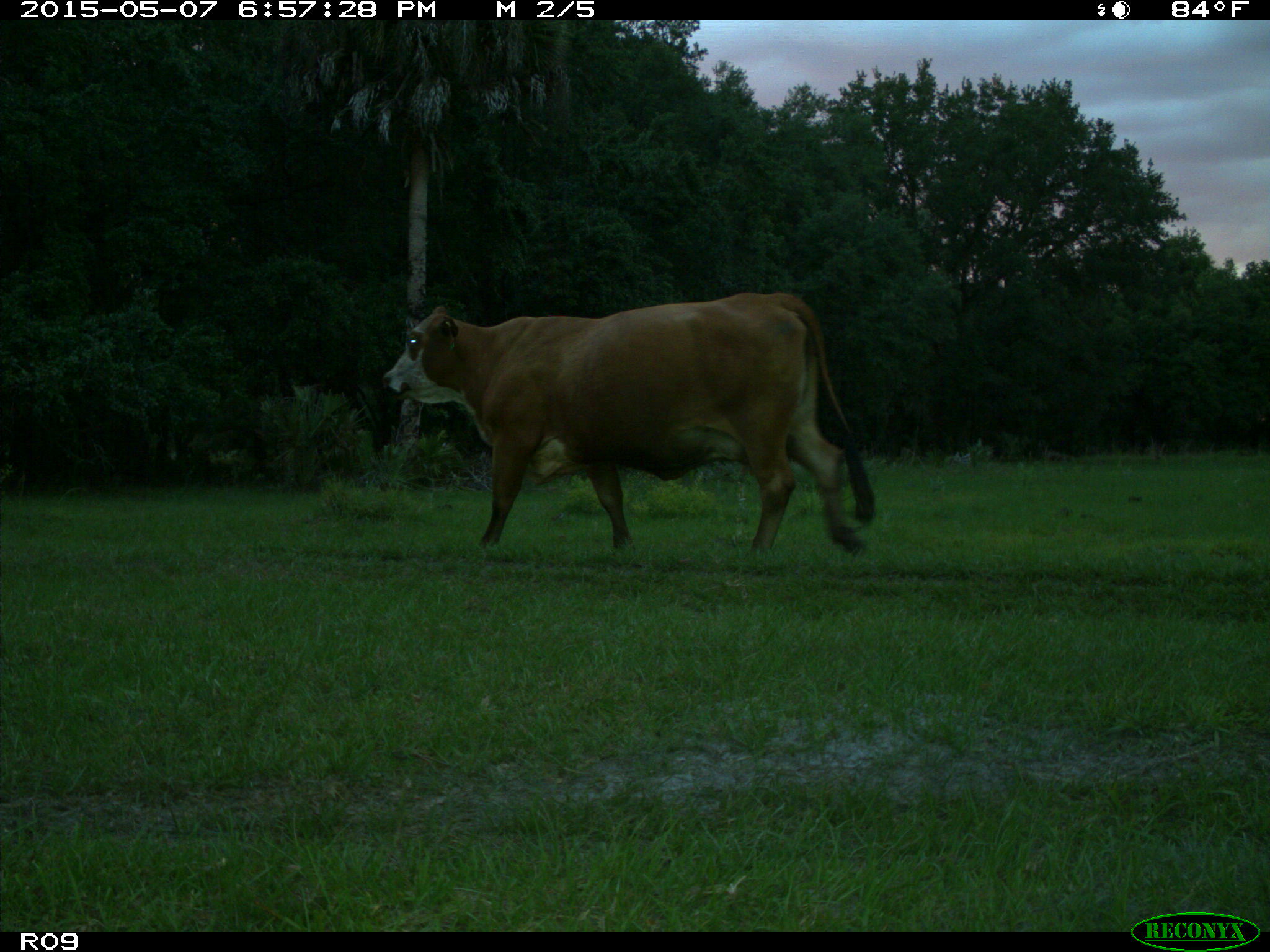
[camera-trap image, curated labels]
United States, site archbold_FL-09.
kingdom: Animalia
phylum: Chordata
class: Mammalia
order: Artiodactyla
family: Bovidae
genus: Bos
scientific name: Bos taurus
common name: domestic cow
Bos taurus (domestic cow).